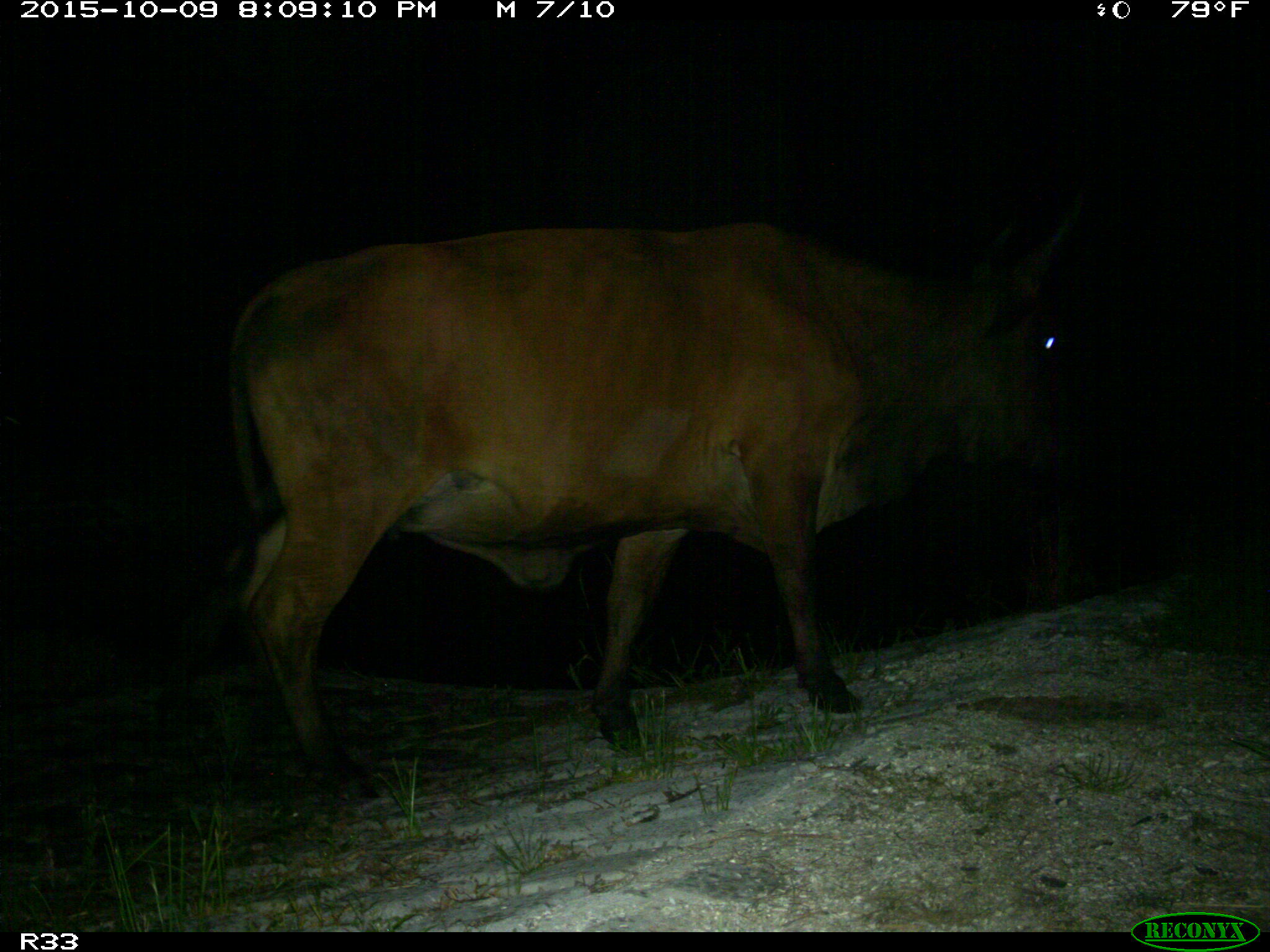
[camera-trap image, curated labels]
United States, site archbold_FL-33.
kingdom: Animalia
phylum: Chordata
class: Mammalia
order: Artiodactyla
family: Bovidae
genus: Bos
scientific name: Bos taurus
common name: domestic cow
Bos taurus (domestic cow).